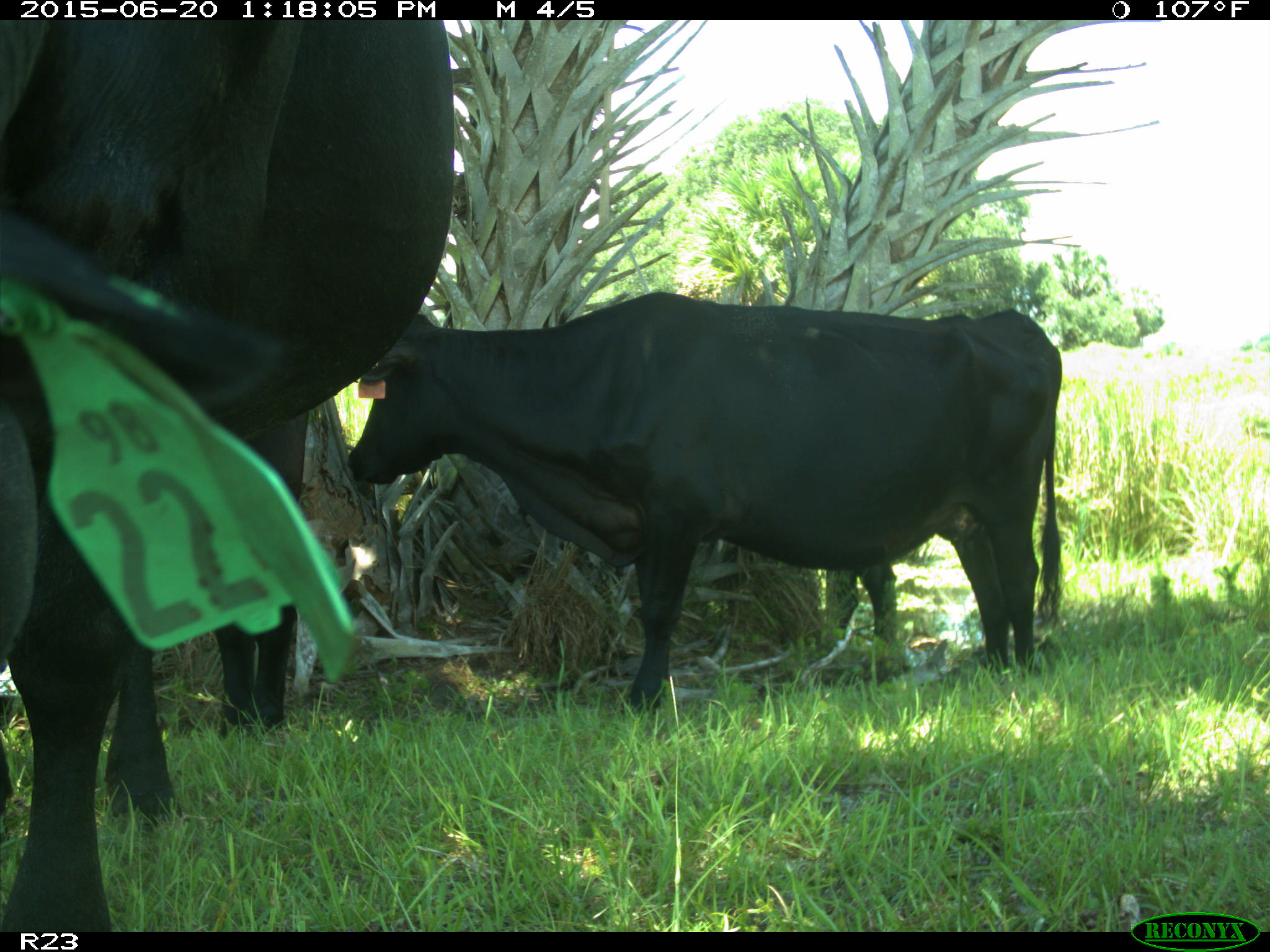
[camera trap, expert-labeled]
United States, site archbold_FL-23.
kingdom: Animalia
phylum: Chordata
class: Mammalia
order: Artiodactyla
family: Bovidae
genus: Bos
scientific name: Bos taurus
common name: domestic cow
Bos taurus (domestic cow).